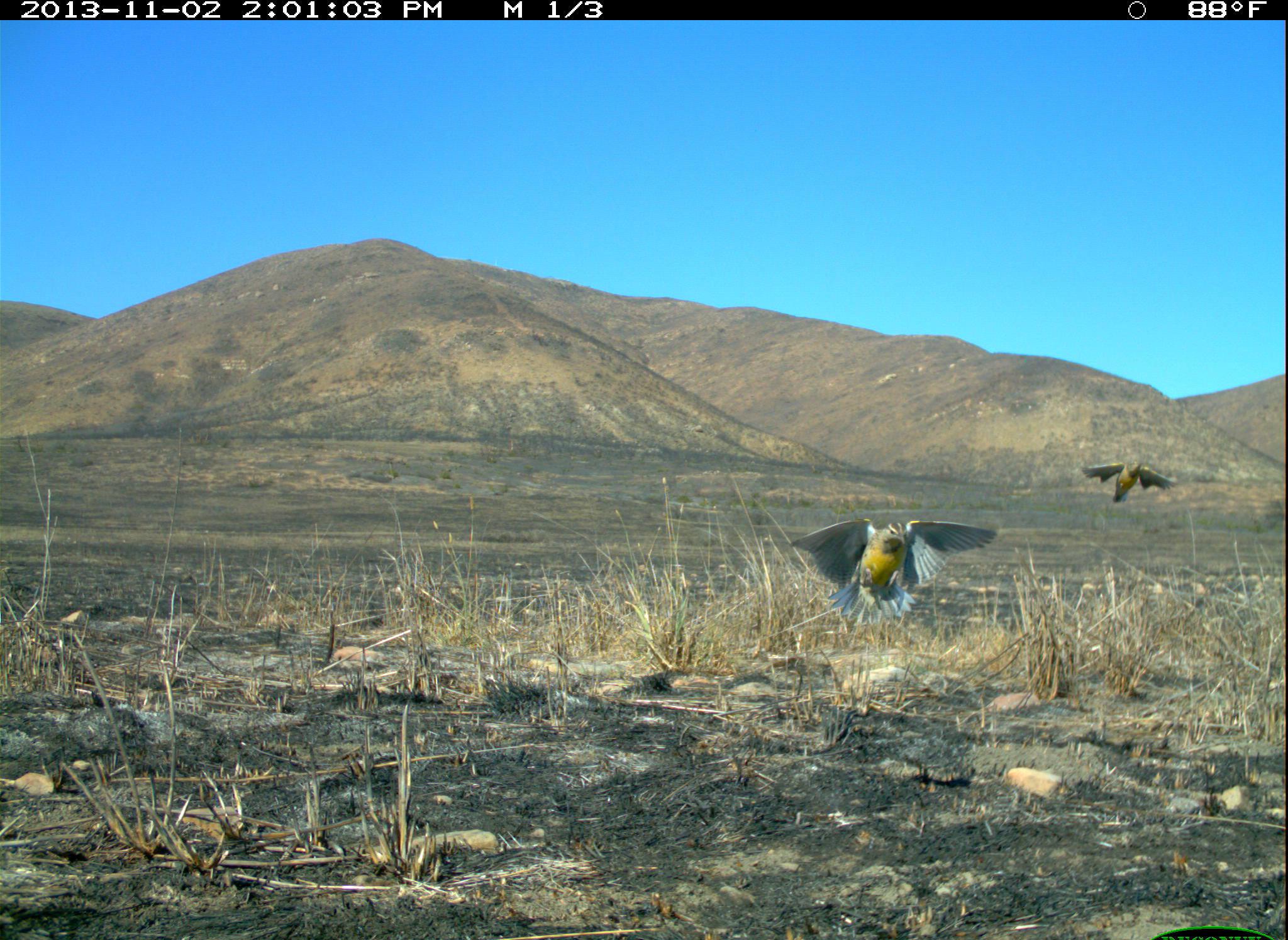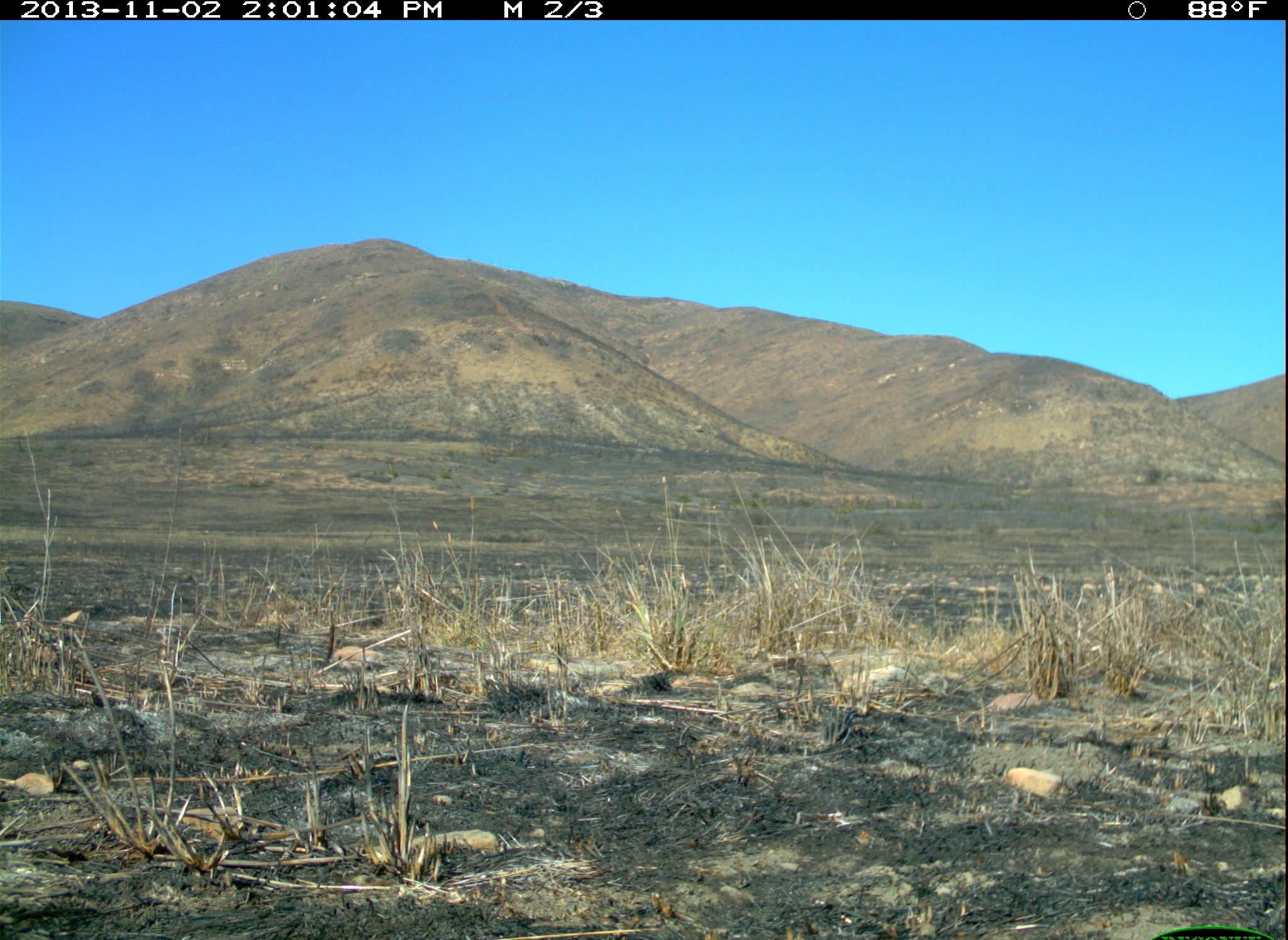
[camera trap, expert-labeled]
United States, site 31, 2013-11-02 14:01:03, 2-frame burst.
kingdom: Animalia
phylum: Chordata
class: Aves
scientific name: Aves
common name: bird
Bird (Aves).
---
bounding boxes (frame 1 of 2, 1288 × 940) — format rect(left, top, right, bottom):
bird: rect(790, 518, 999, 625); rect(1080, 461, 1179, 503)